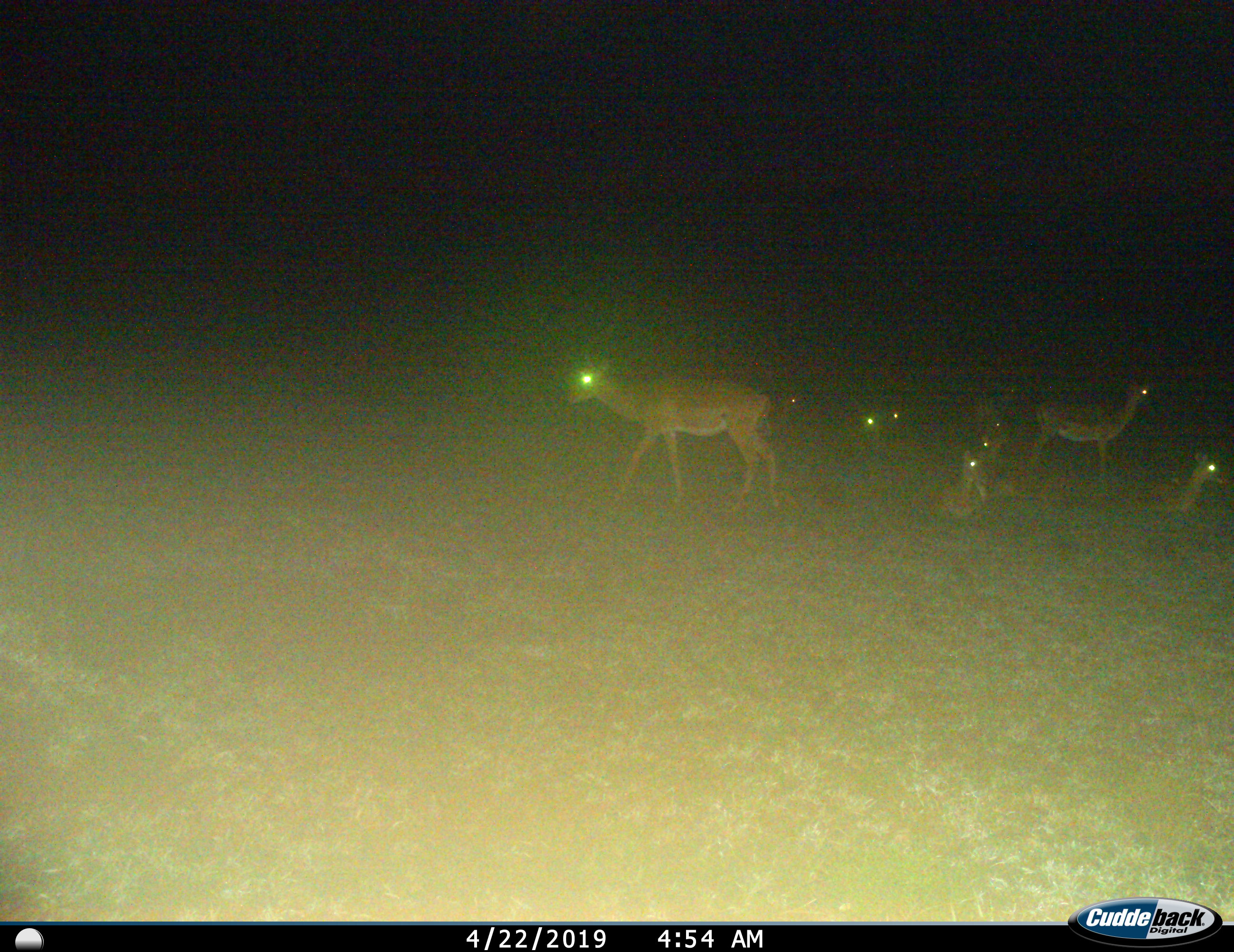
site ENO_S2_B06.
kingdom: Animalia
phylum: Chordata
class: Mammalia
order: Artiodactyla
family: Bovidae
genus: Aepyceros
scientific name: Aepyceros melampus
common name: impala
Impala (Aepyceros melampus), count 8. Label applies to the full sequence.